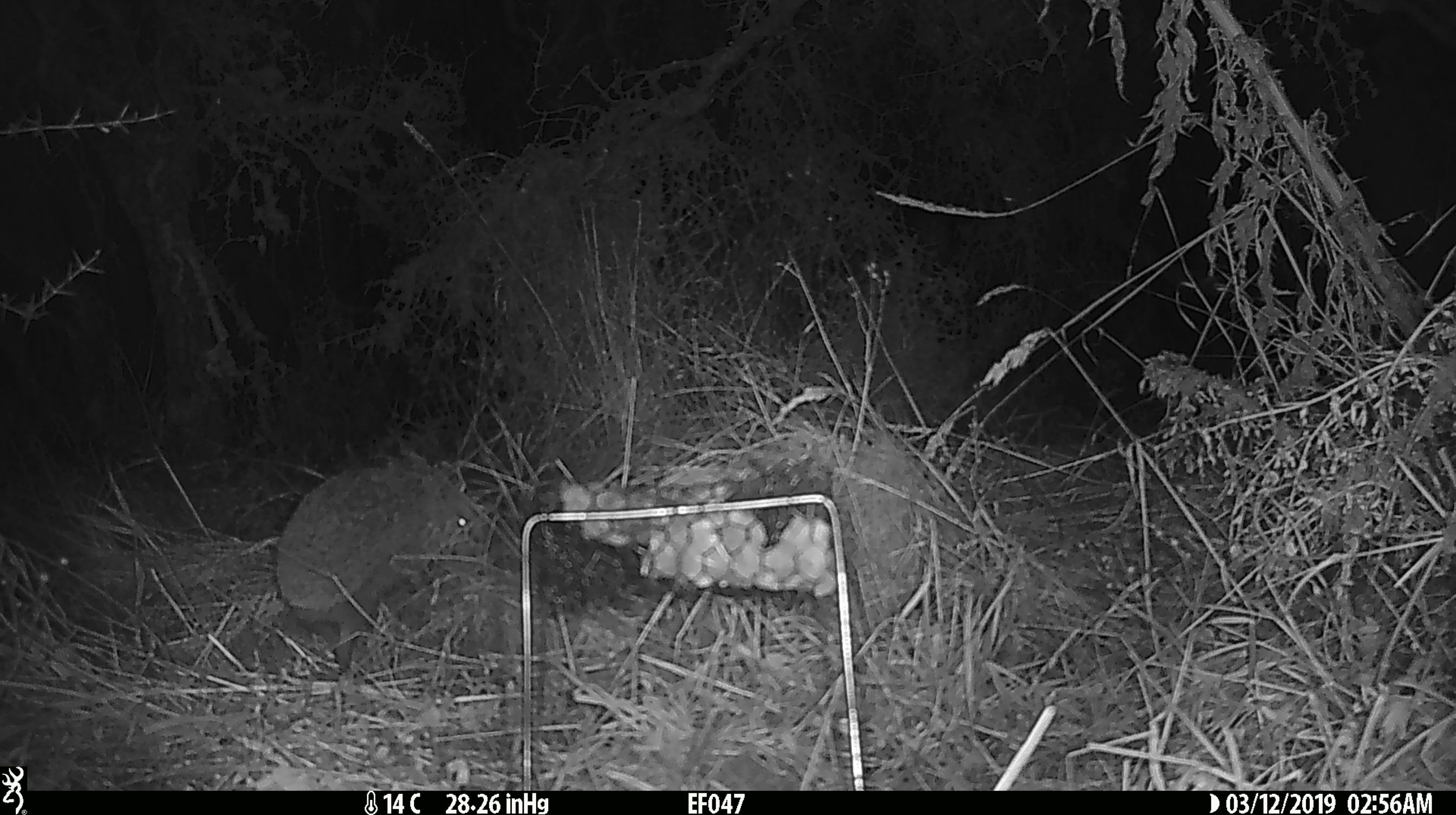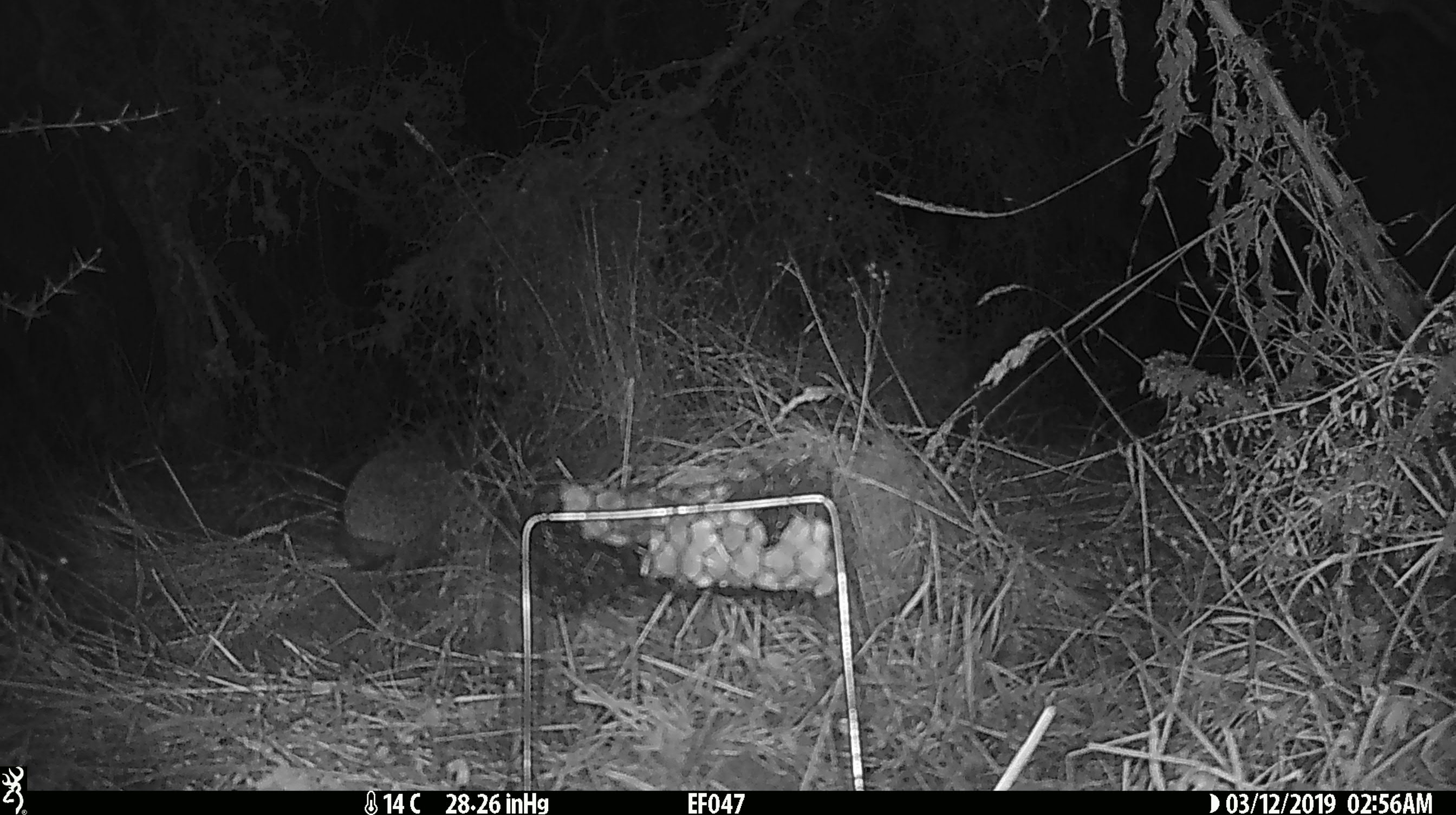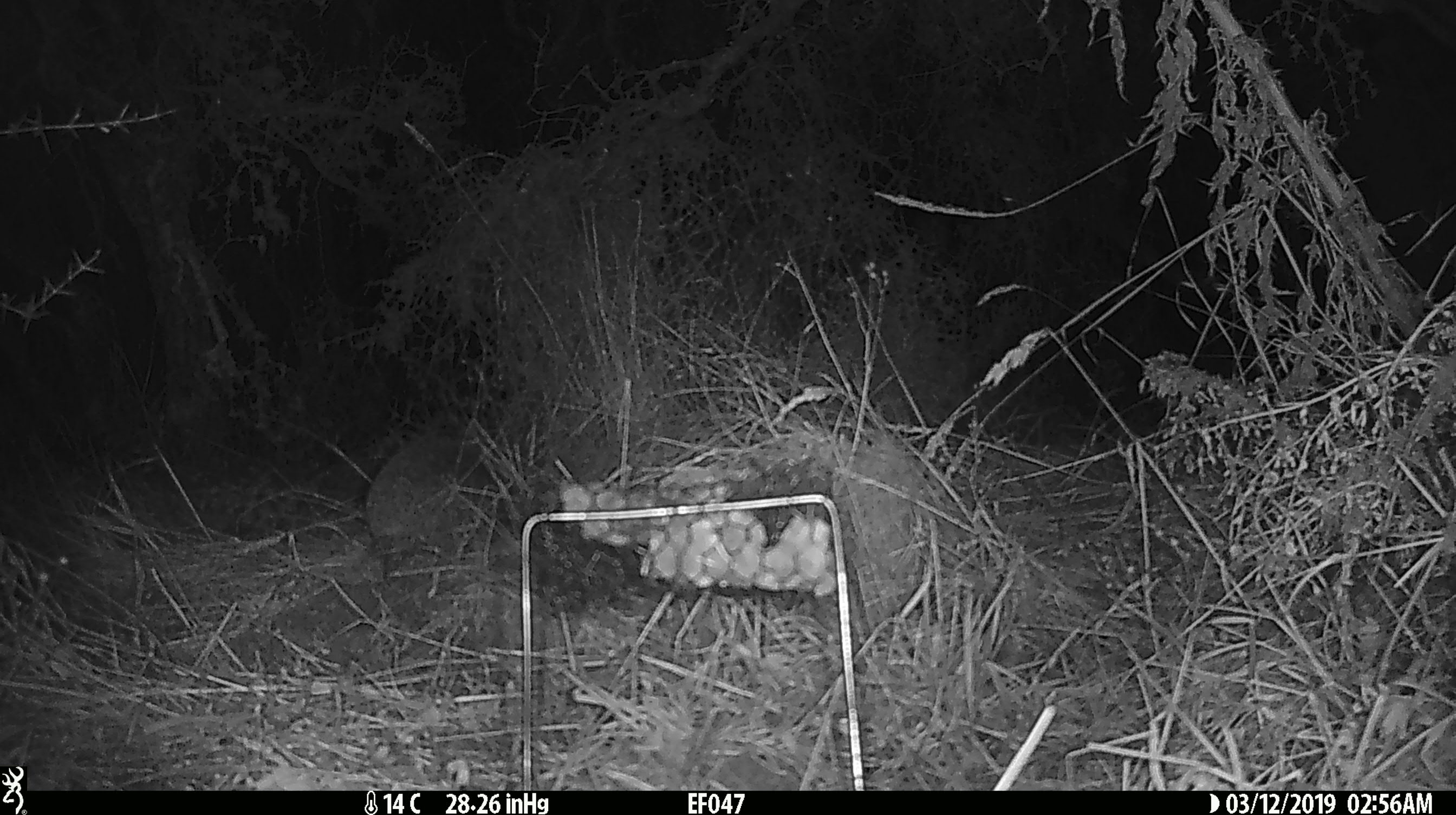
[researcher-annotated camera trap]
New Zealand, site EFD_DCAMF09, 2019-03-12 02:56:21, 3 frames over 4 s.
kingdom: Animalia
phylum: Chordata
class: Mammalia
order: Eulipotyphla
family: Erinaceidae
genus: Erinaceus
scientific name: Erinaceus europaeus europaeus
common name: european hedgehog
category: hedgehog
Hedgehog (european hedgehog) (Erinaceus europaeus europaeus).